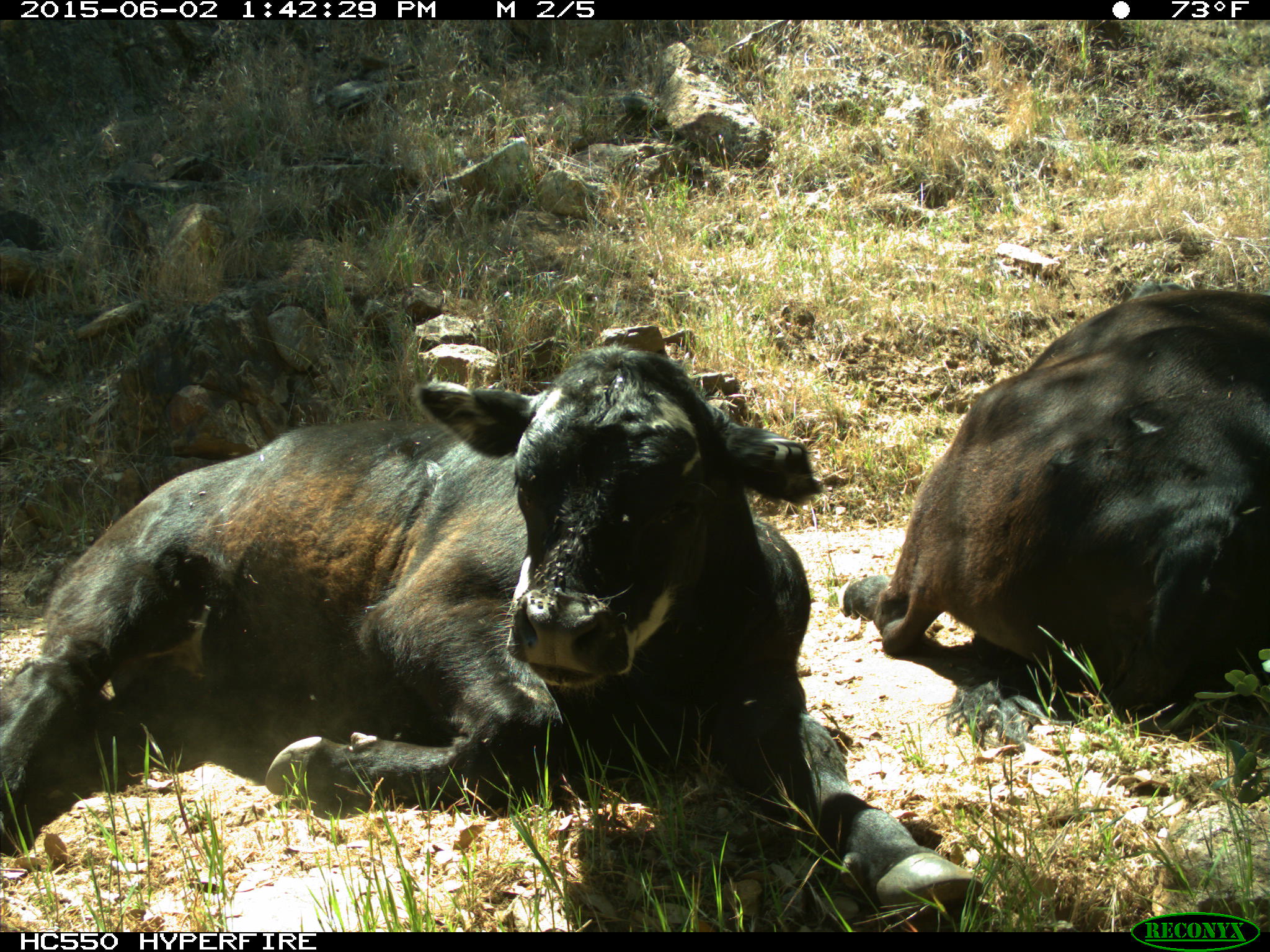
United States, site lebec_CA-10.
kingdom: Animalia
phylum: Chordata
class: Mammalia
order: Artiodactyla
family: Bovidae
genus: Bos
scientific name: Bos taurus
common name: domestic cow